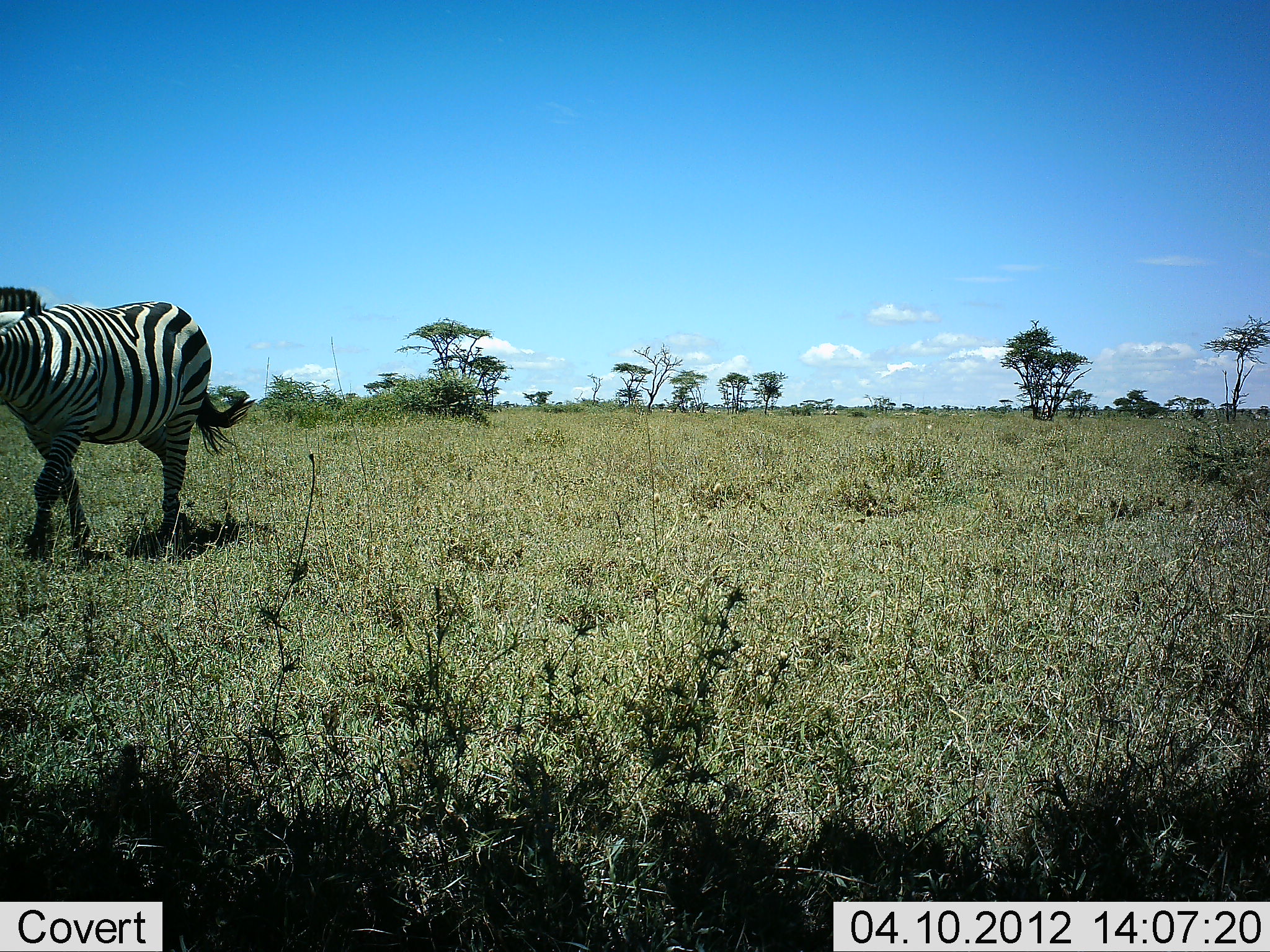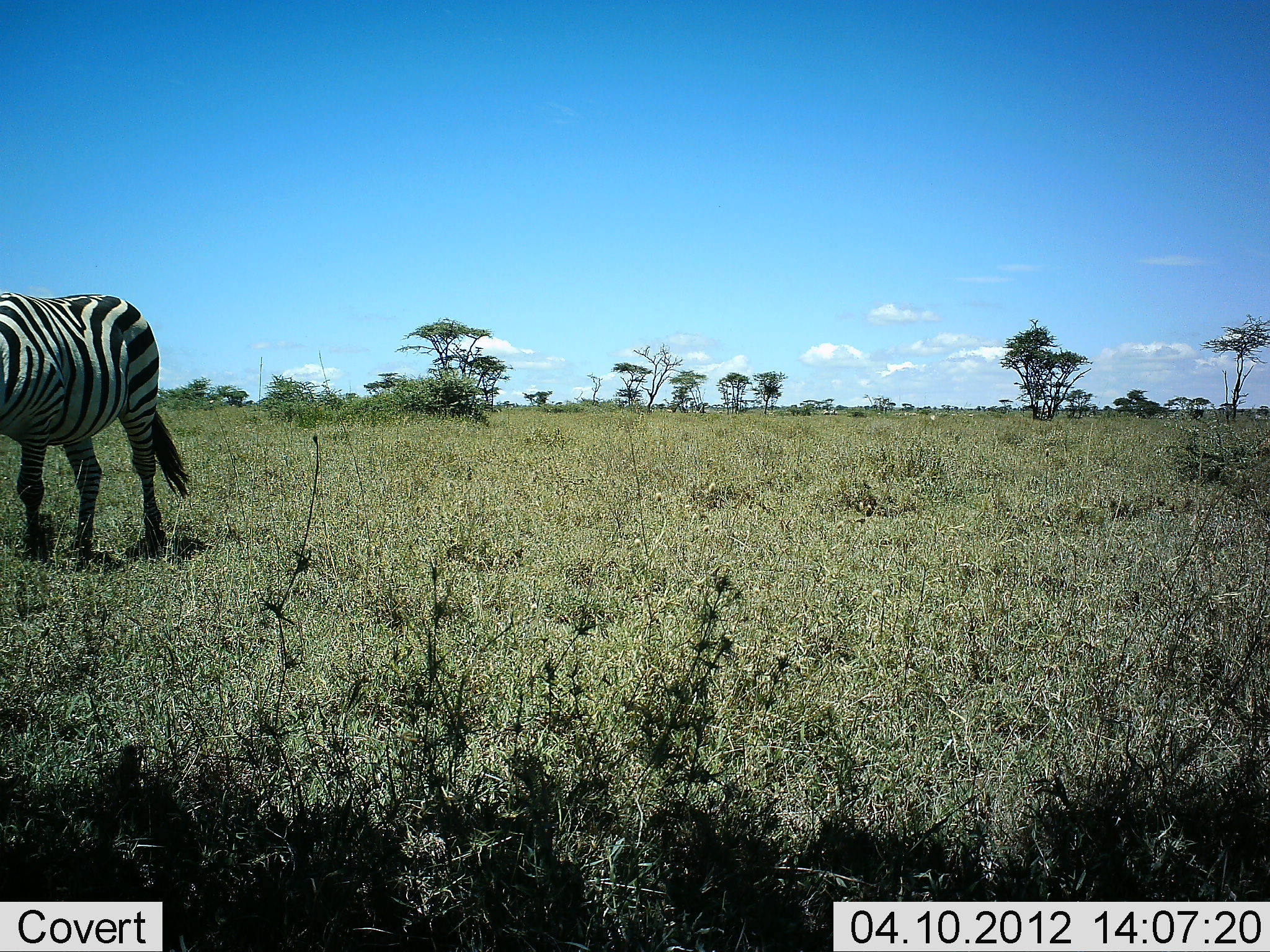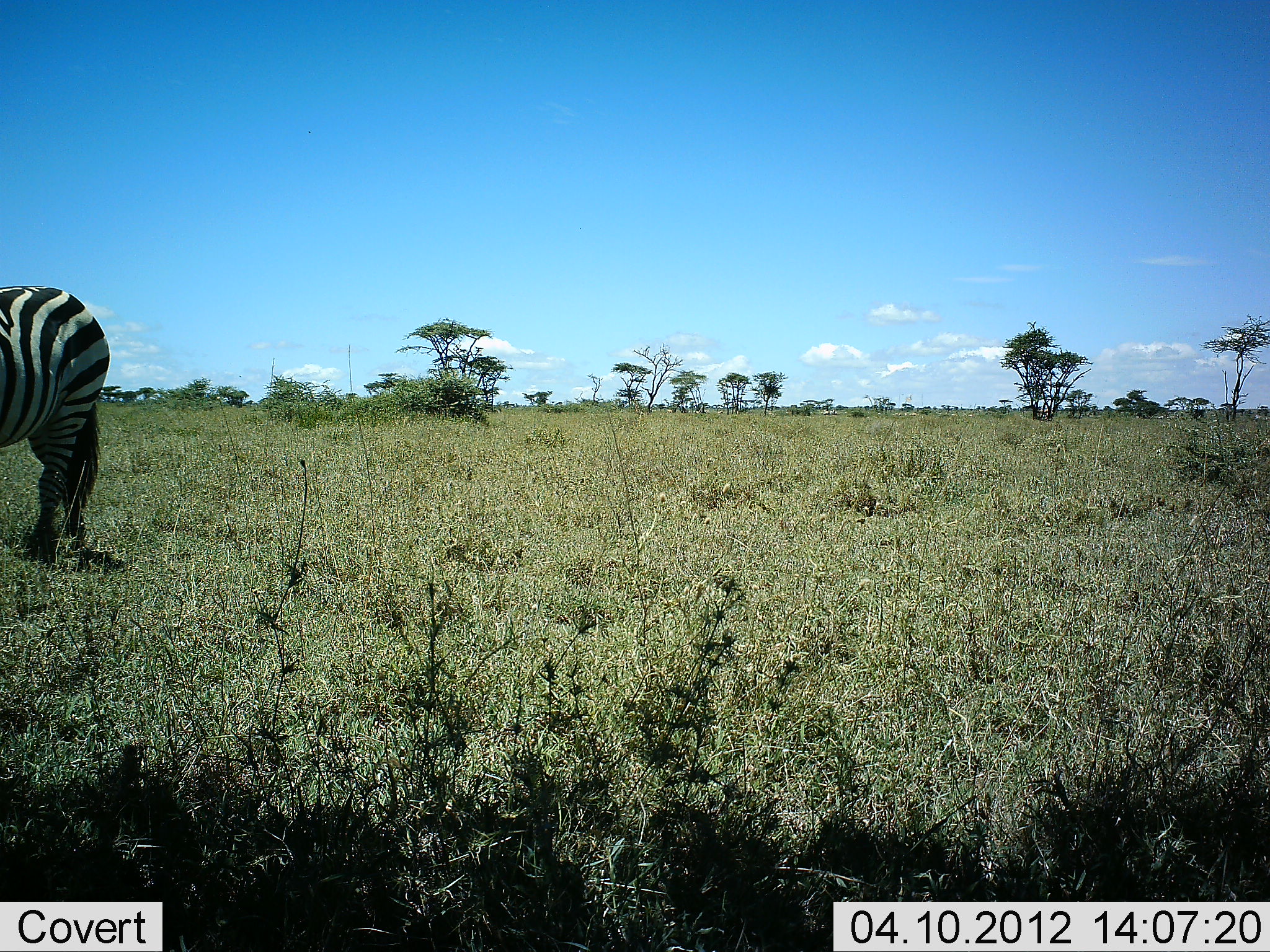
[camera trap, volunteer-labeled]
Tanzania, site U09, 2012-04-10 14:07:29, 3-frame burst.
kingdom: Animalia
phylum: Chordata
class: Mammalia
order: Perissodactyla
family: Equidae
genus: Equus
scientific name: Equus quagga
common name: plains zebra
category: zebra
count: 1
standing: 8%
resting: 0%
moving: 92%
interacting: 0%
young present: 0%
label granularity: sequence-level